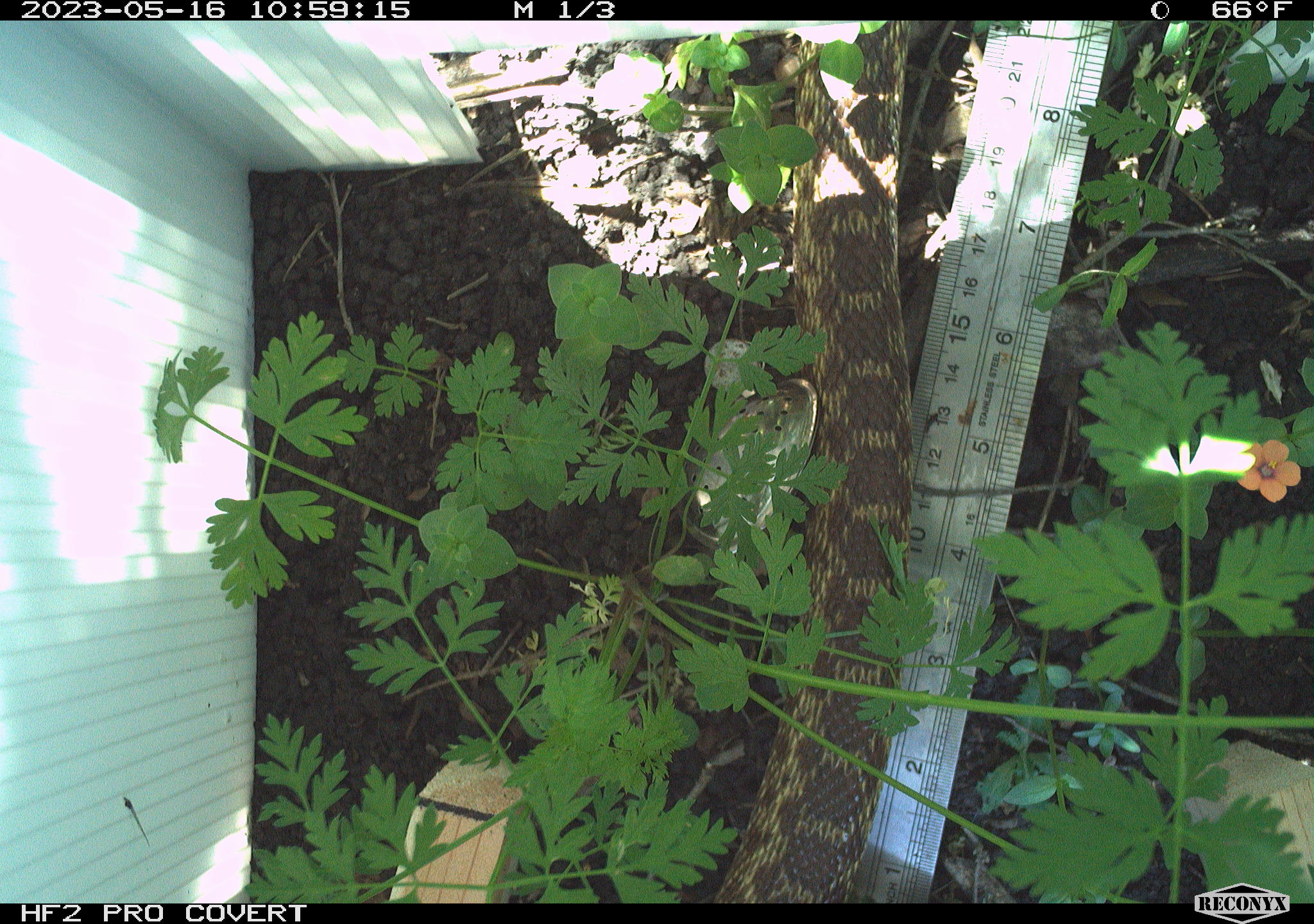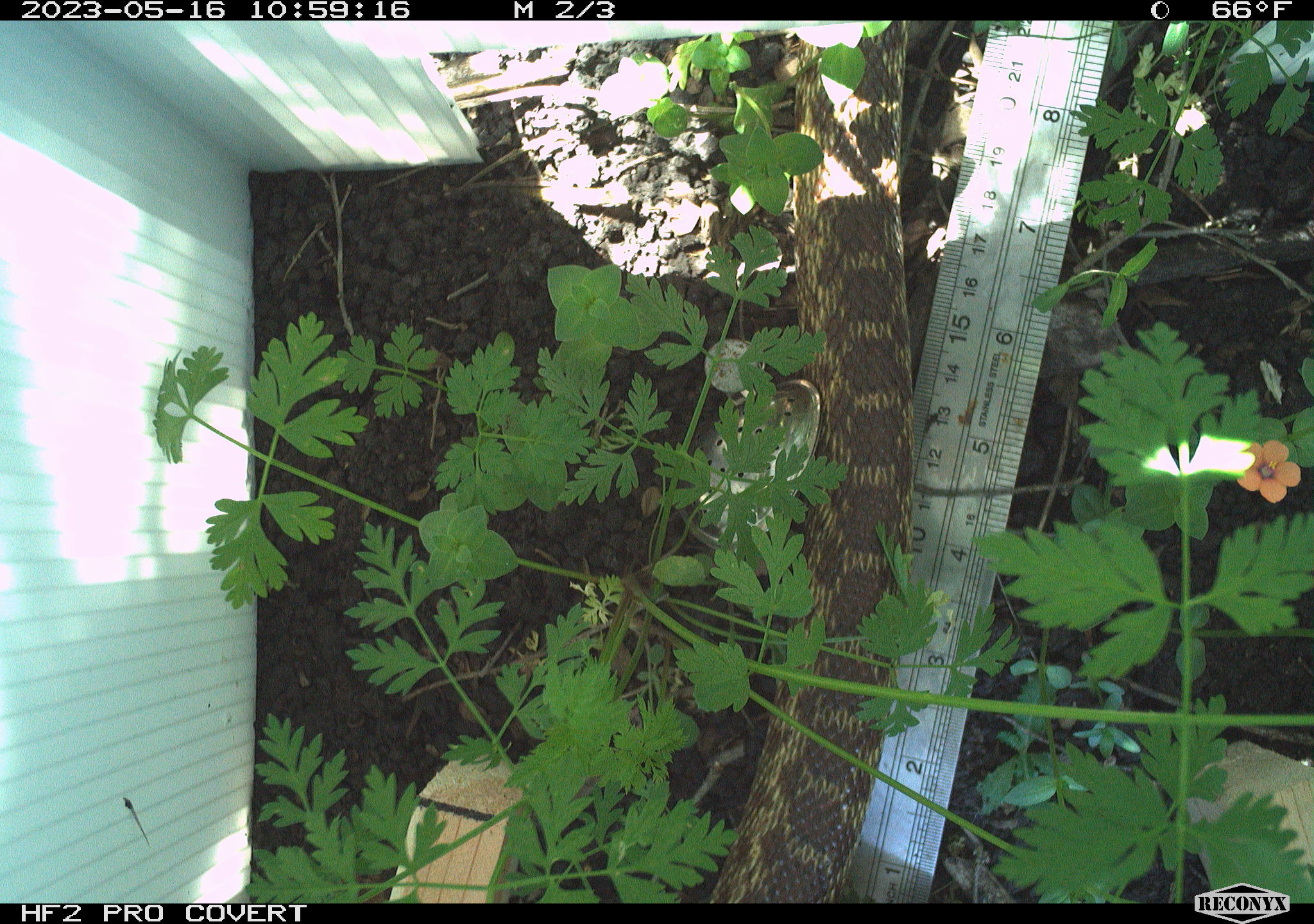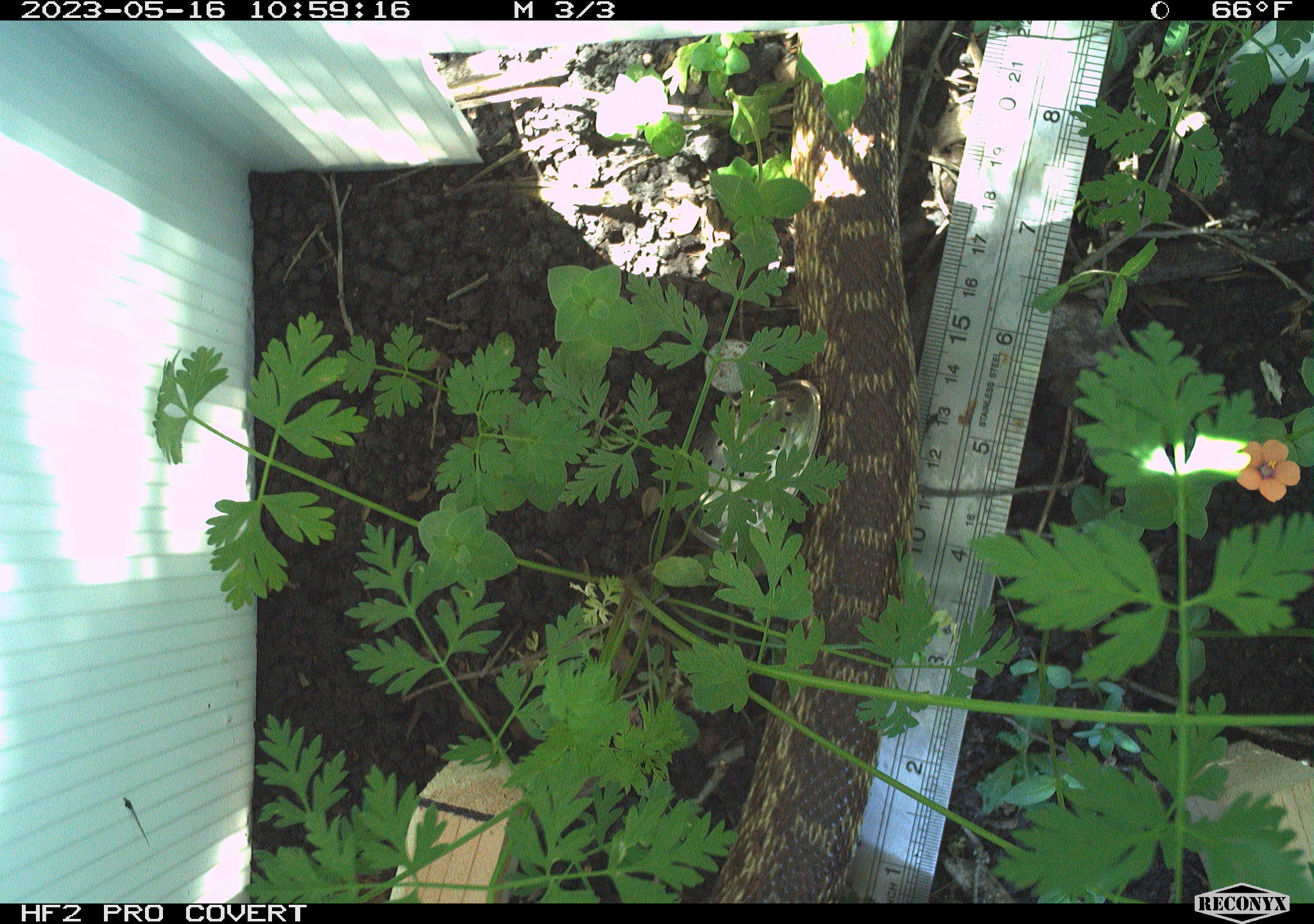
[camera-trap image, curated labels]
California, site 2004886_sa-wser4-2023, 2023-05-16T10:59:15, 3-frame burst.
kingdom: Animalia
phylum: Chordata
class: Reptilia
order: Squamata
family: Colubridae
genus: Pituophis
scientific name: Pituophis catenifer catenifer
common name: pacific gophersnake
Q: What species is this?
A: Pacific gophersnake (Pituophis catenifer catenifer).